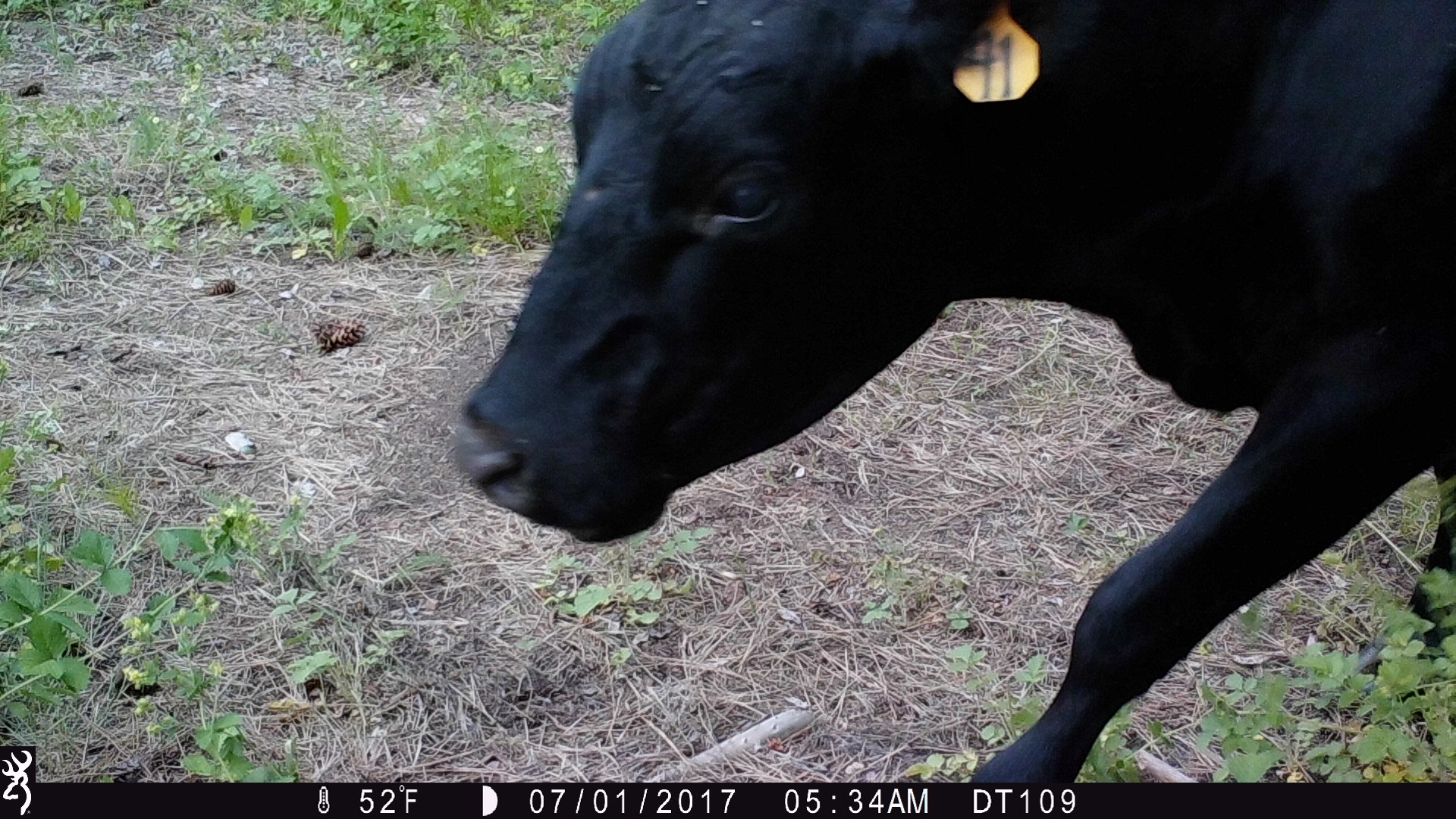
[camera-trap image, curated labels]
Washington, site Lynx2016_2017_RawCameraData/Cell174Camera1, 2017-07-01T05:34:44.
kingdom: Animalia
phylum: Chordata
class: Mammalia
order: Artiodactyla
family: Bovidae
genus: Bos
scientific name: Bos taurus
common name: domestic cattle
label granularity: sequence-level